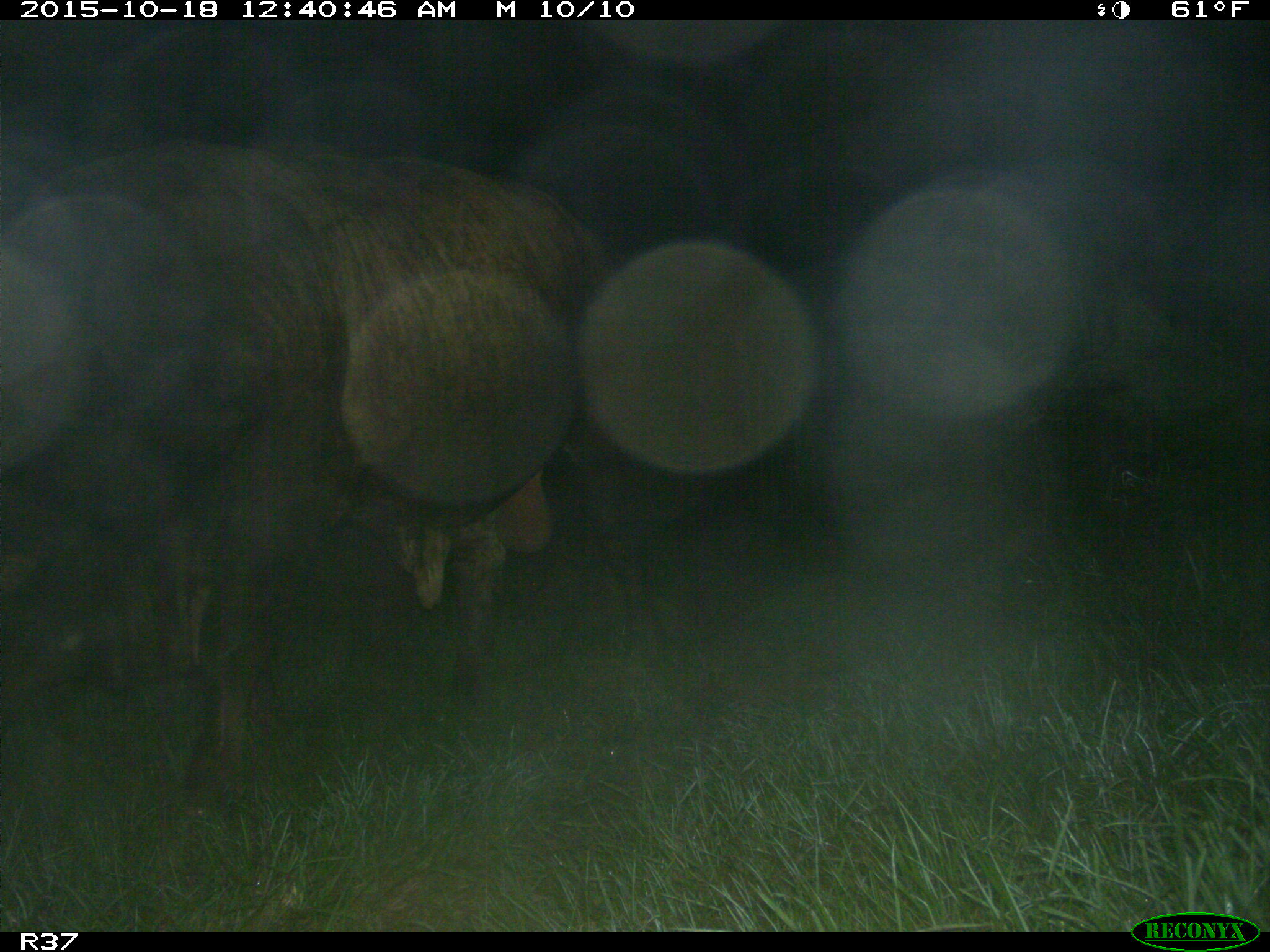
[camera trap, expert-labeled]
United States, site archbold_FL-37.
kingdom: Animalia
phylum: Chordata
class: Mammalia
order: Artiodactyla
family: Bovidae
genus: Bos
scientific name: Bos taurus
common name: domestic cow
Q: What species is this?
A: Bos taurus (domestic cow).